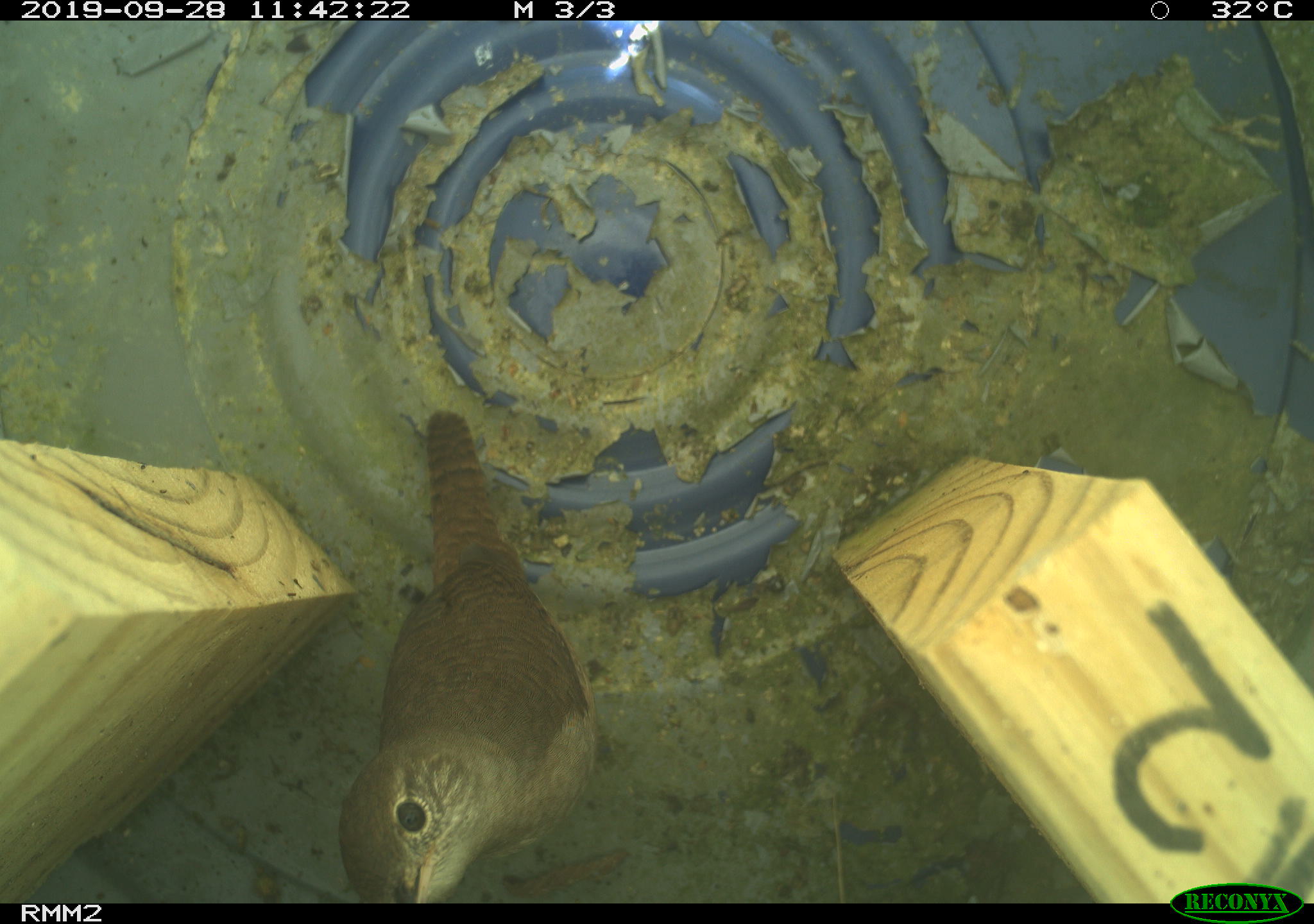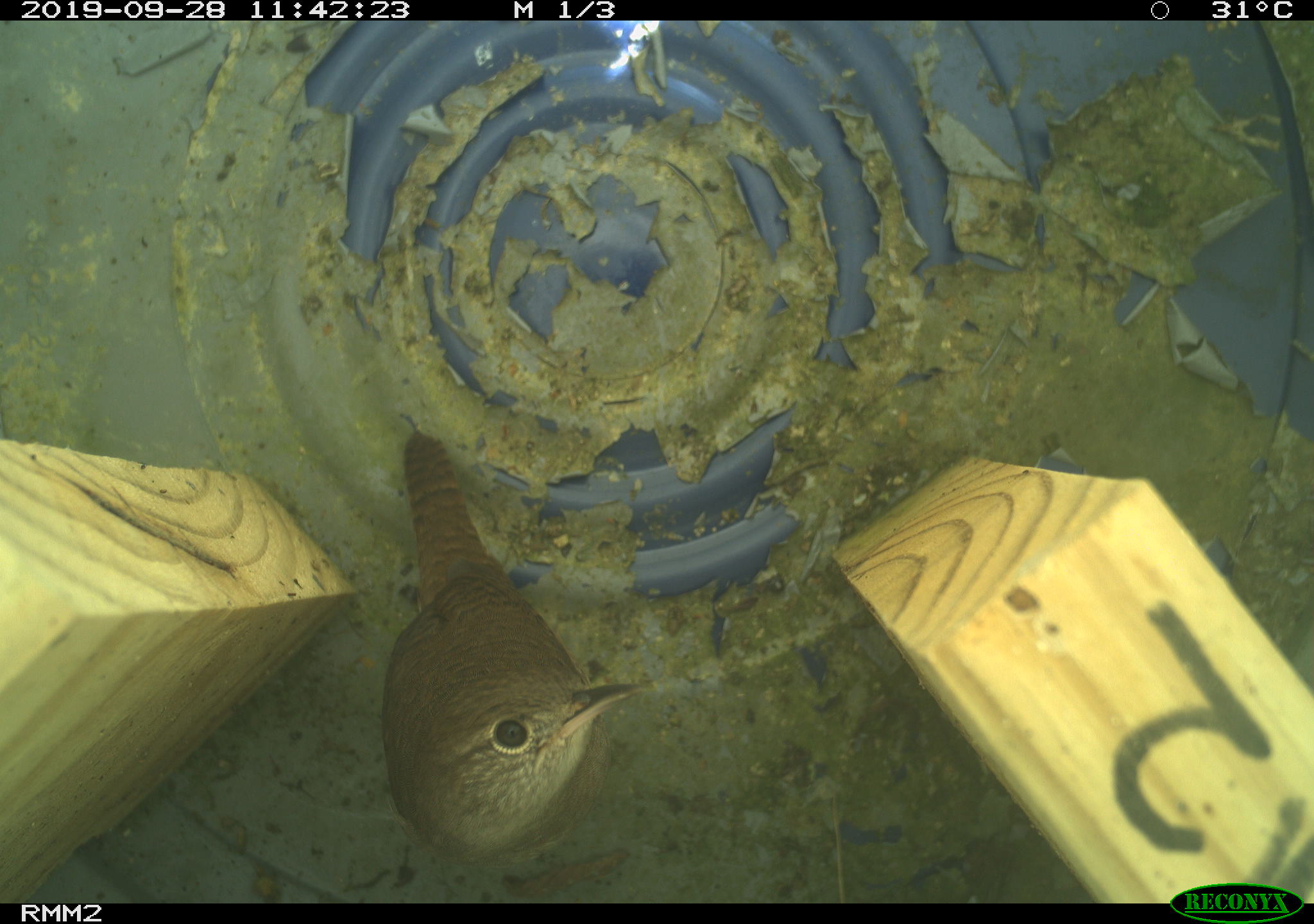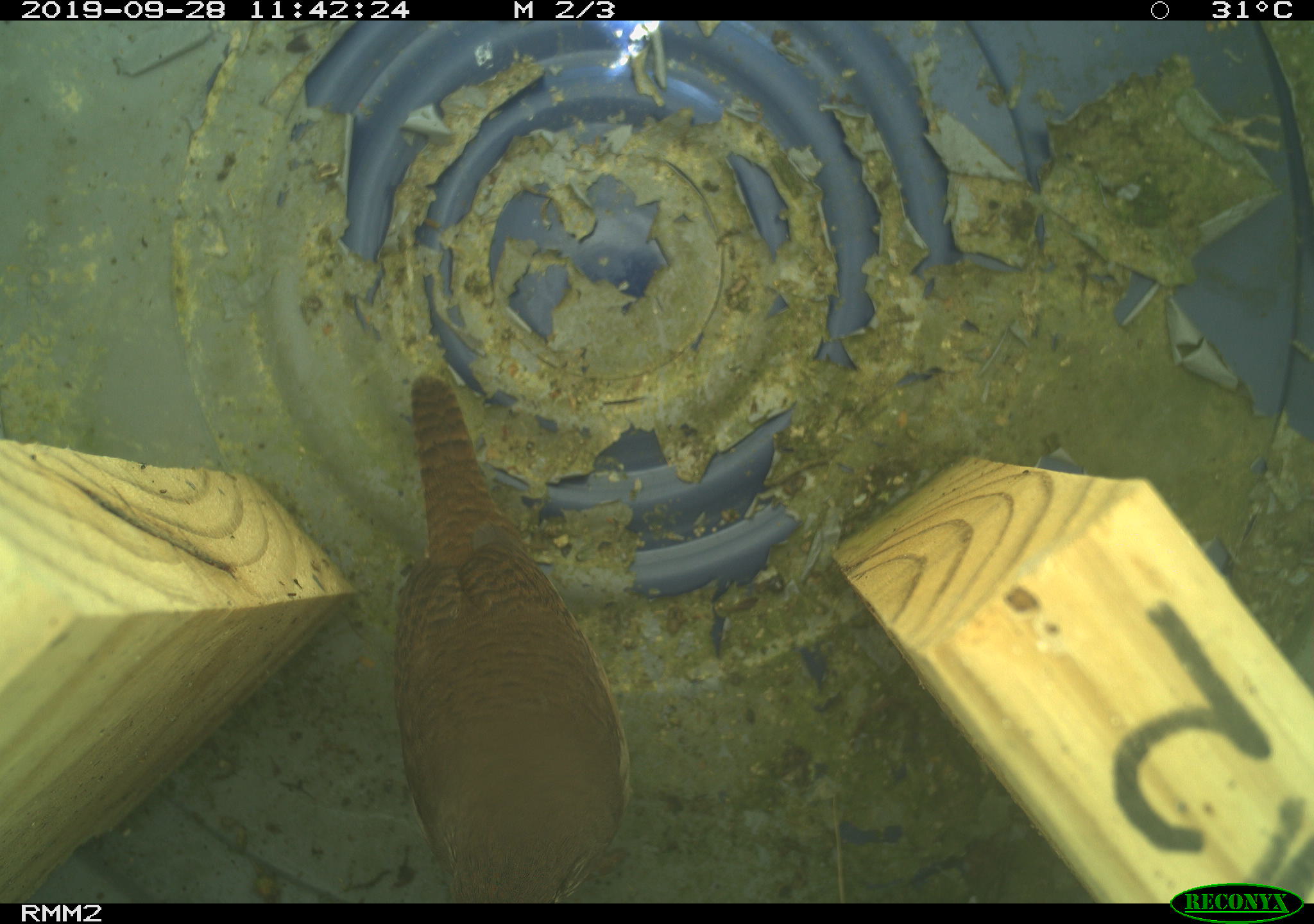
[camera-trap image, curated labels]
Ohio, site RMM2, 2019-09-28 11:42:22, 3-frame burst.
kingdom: Animalia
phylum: Chordata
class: Aves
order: Passeriformes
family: Troglodytidae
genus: Troglodytes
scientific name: Troglodytes aedon aedon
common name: northern house wren